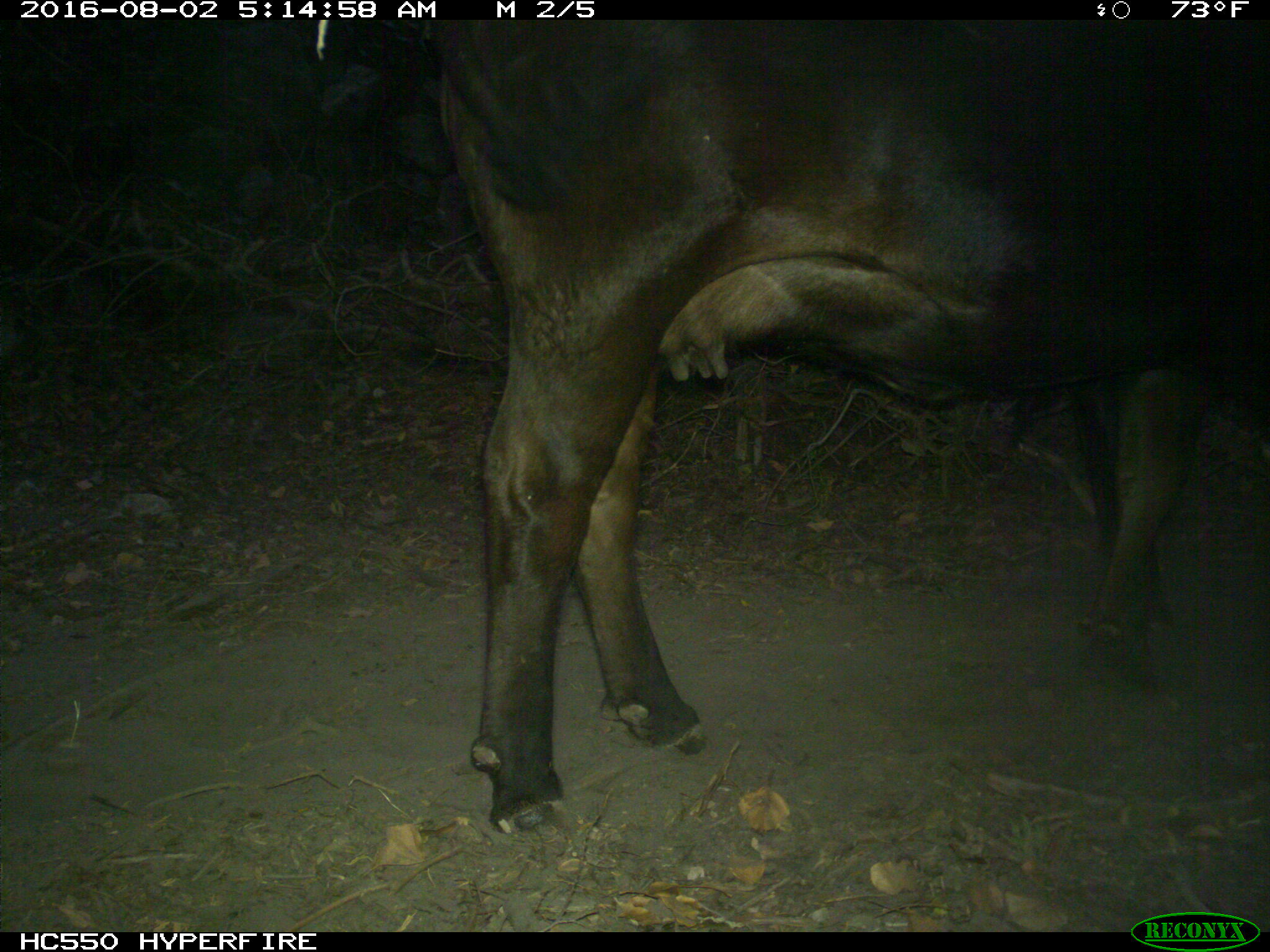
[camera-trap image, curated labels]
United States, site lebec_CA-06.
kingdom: Animalia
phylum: Chordata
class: Mammalia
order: Artiodactyla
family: Bovidae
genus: Bos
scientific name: Bos taurus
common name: domestic cow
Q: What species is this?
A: Bos taurus (domestic cow).